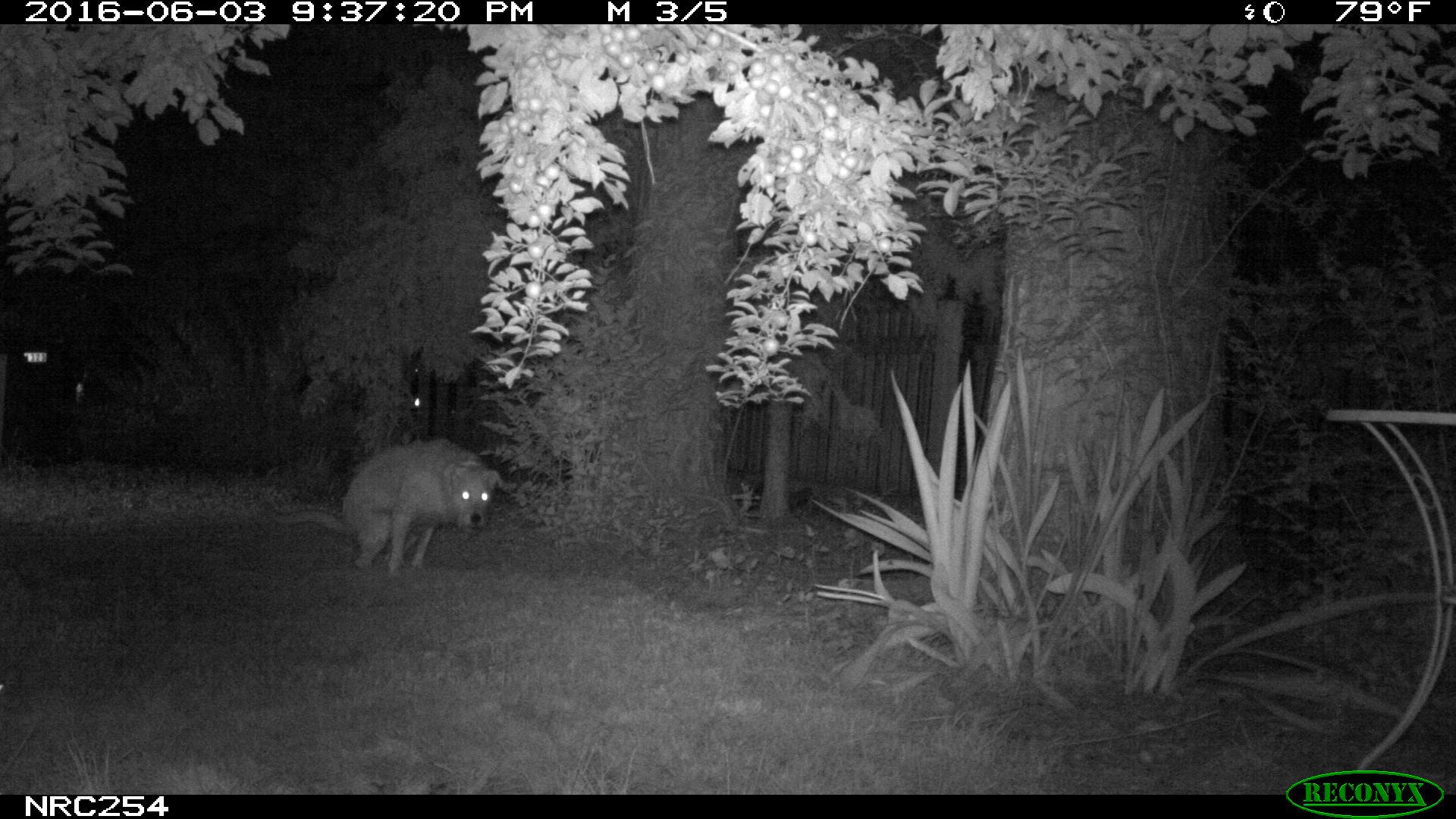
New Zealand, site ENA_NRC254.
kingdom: Animalia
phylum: Chordata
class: Mammalia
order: Carnivora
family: Canidae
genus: Canis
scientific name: Canis familiaris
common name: domestic dog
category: dog